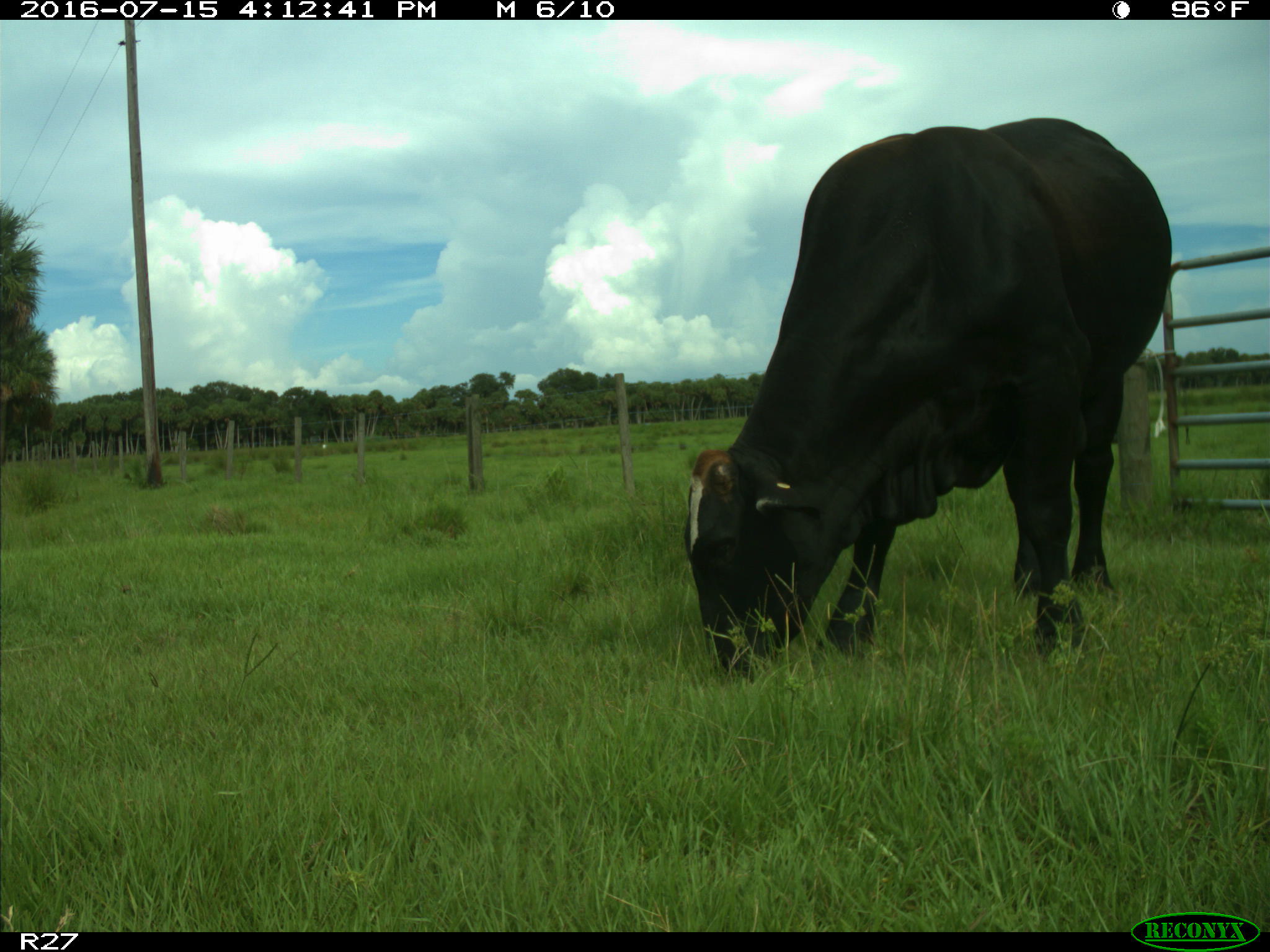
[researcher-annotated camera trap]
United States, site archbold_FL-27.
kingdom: Animalia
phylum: Chordata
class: Mammalia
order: Artiodactyla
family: Bovidae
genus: Bos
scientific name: Bos taurus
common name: domestic cow